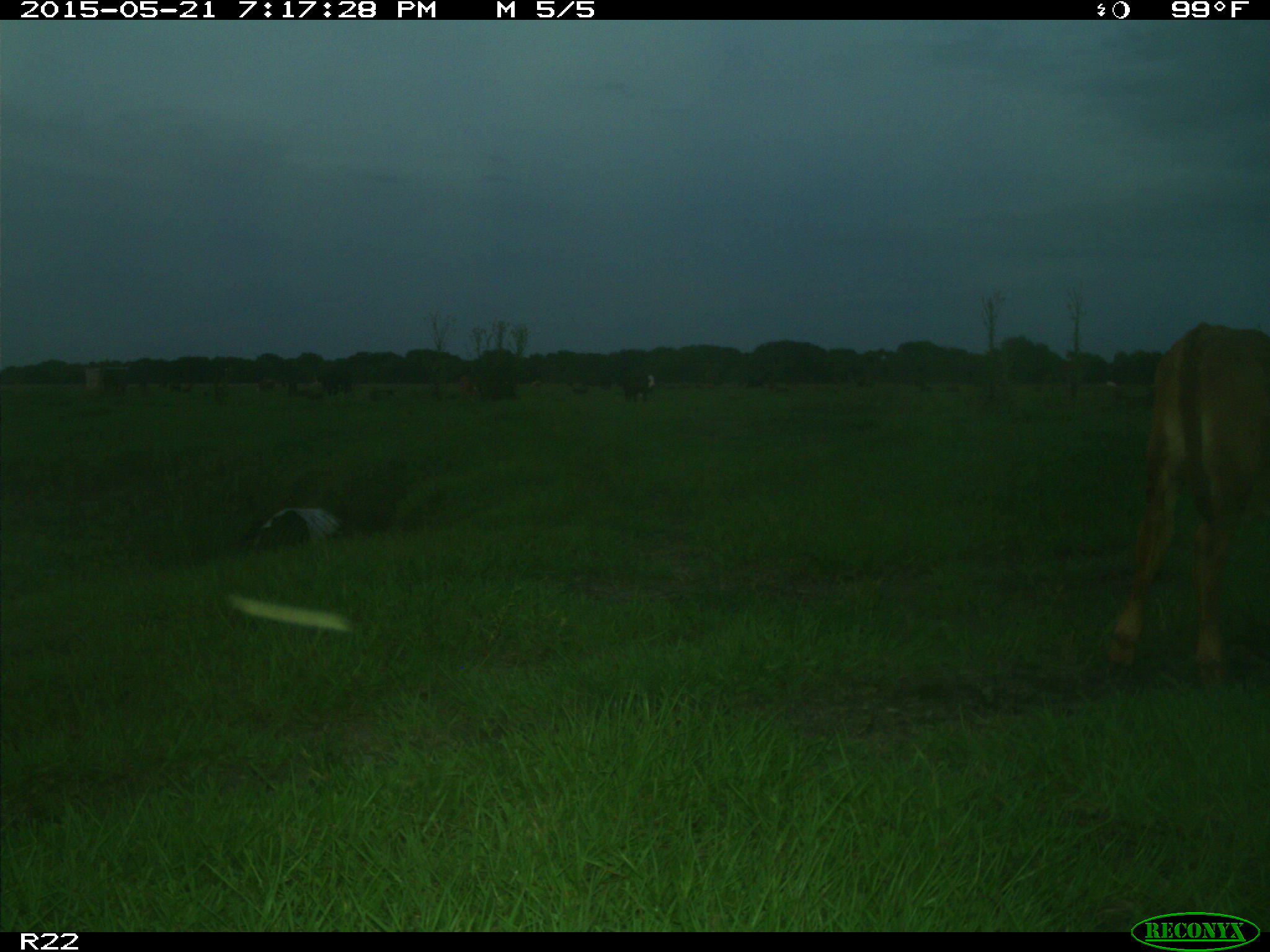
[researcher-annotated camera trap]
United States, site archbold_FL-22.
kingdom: Animalia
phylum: Chordata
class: Mammalia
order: Artiodactyla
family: Bovidae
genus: Bos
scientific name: Bos taurus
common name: domestic cow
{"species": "Bos taurus (domestic cow)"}